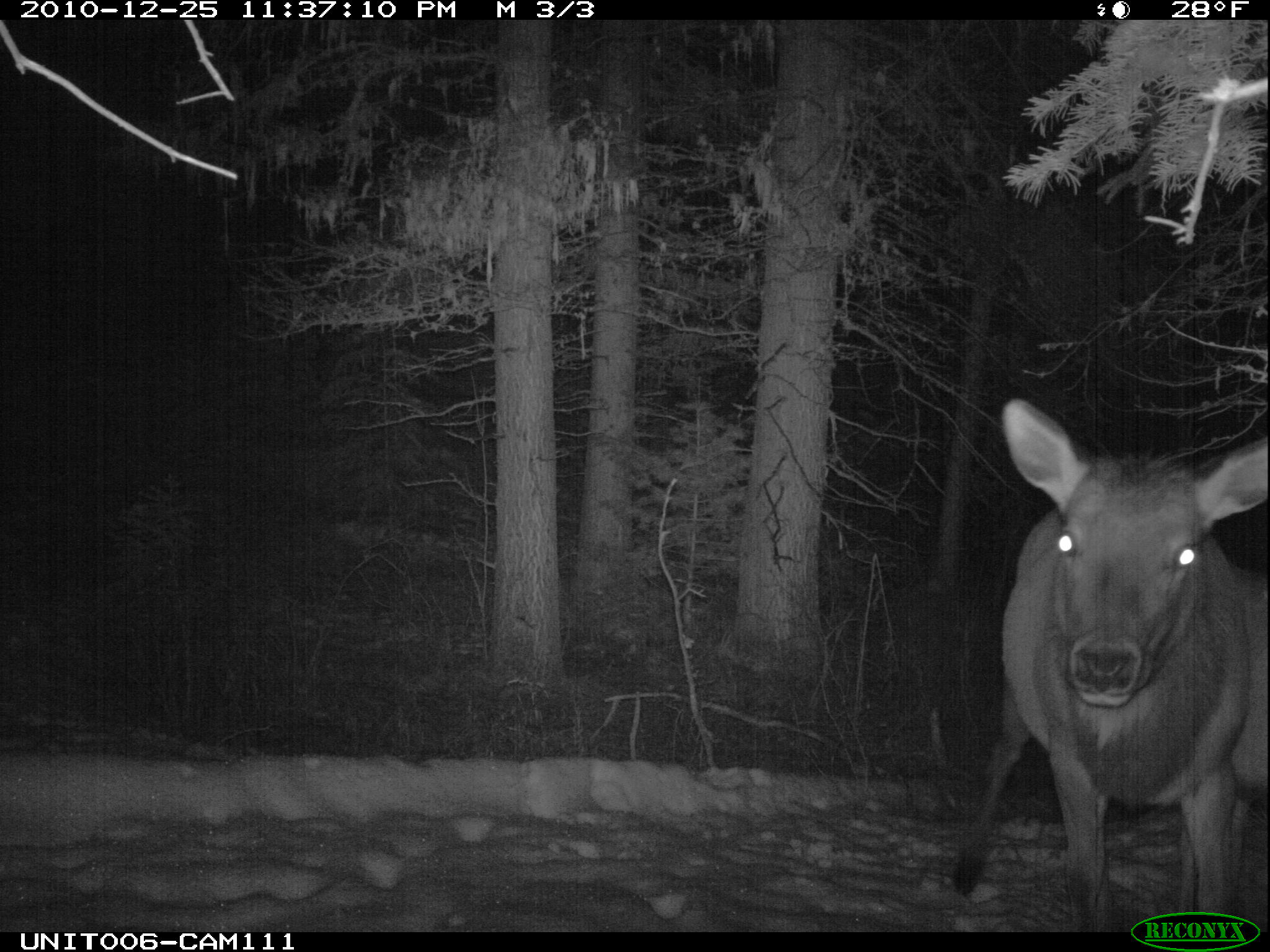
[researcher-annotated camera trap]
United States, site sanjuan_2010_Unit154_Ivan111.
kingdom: Animalia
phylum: Chordata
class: Mammalia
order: Artiodactyla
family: Cervidae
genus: Cervus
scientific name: Cervus elaphus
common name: red deer